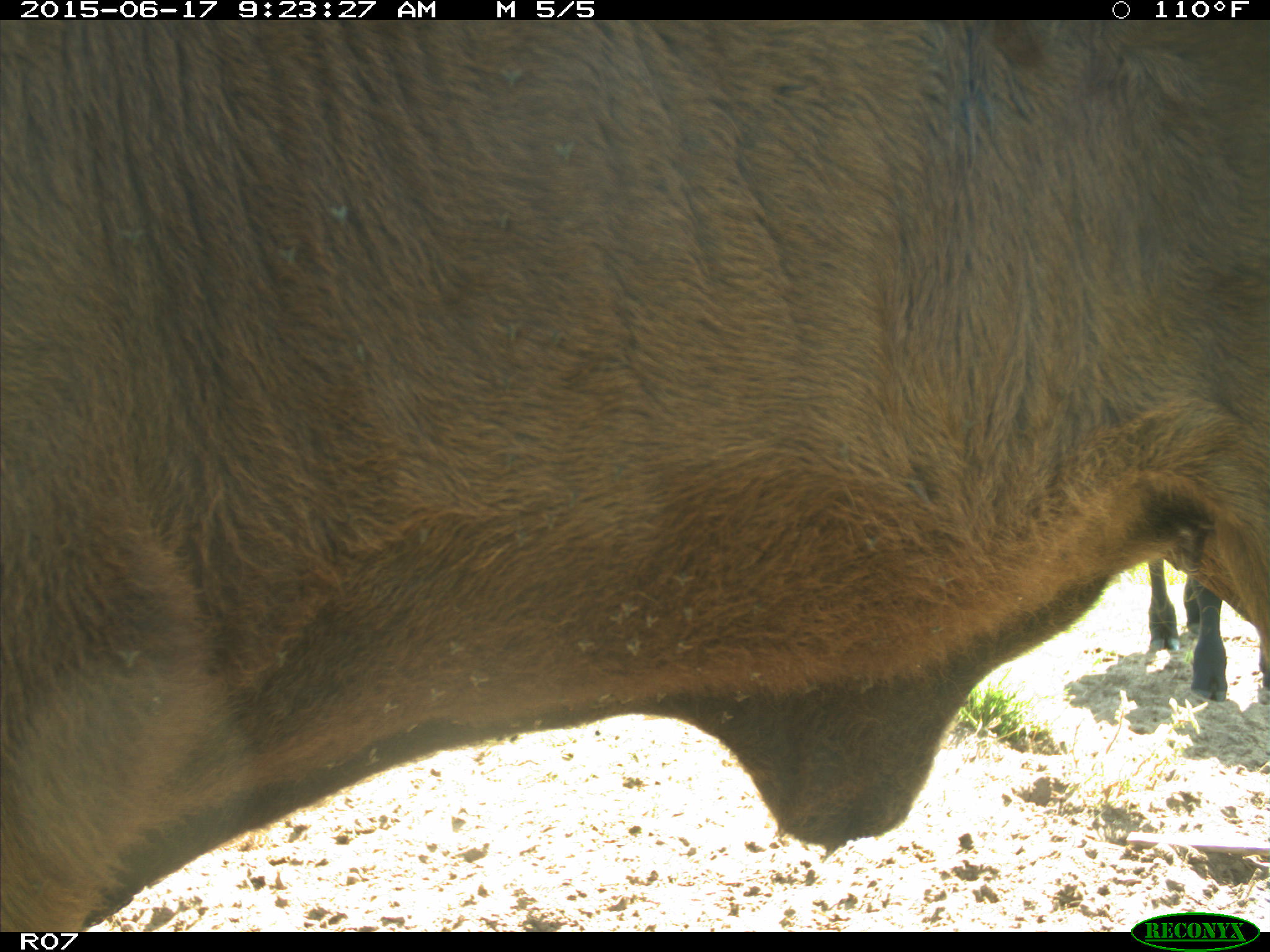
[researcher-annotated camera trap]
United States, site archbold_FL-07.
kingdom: Animalia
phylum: Chordata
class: Mammalia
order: Artiodactyla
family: Bovidae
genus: Bos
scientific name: Bos taurus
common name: domestic cow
Bos taurus (domestic cow).